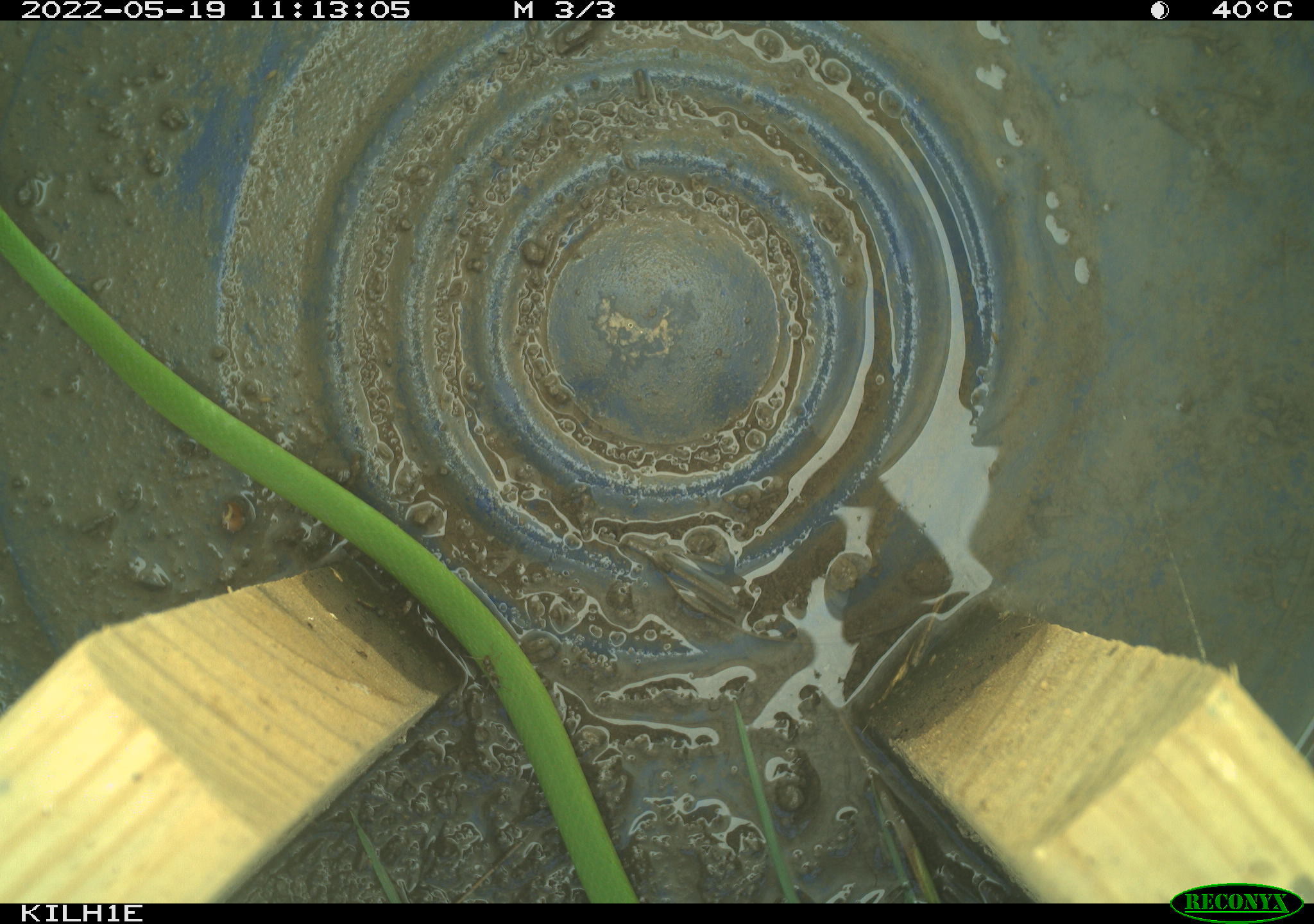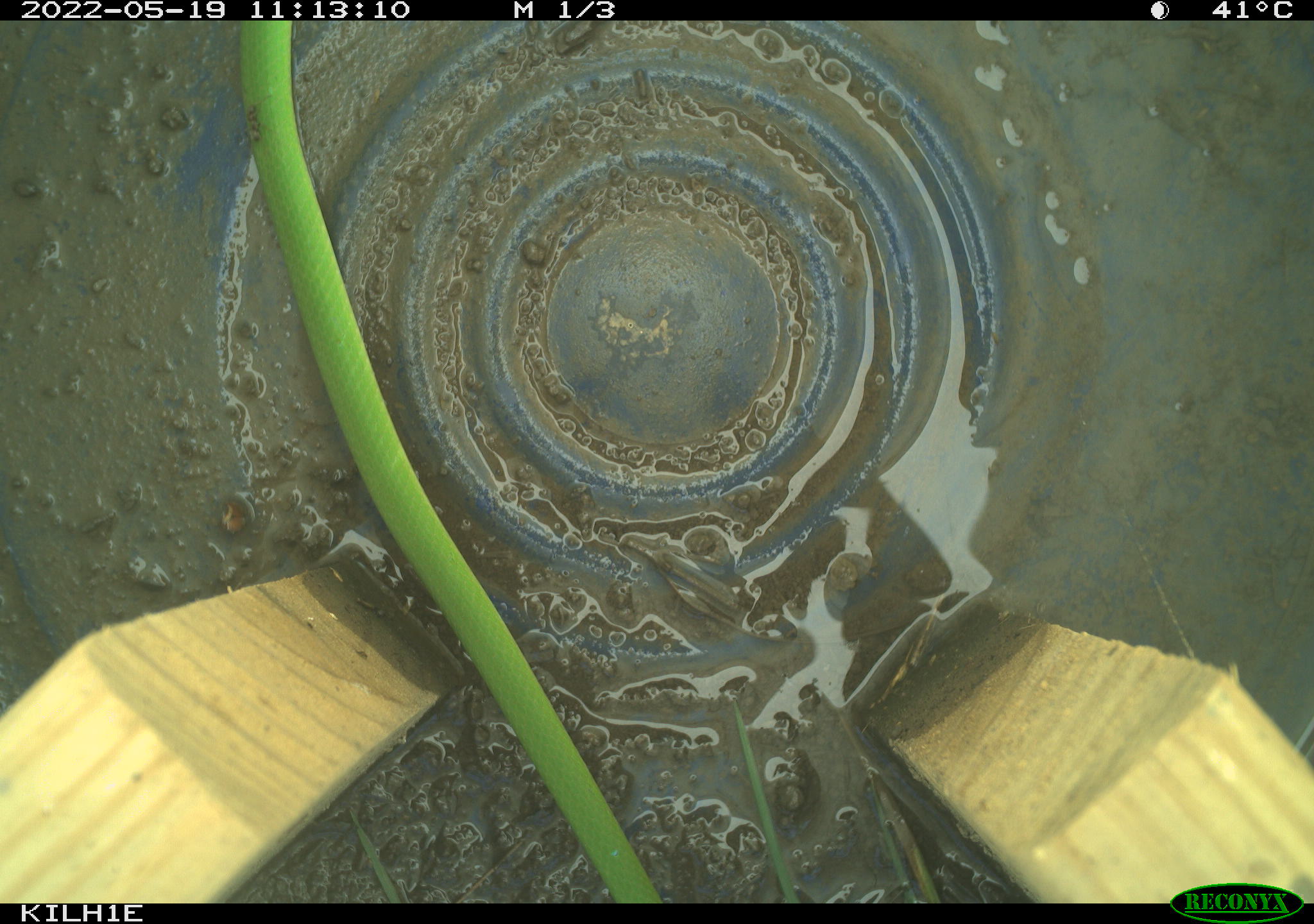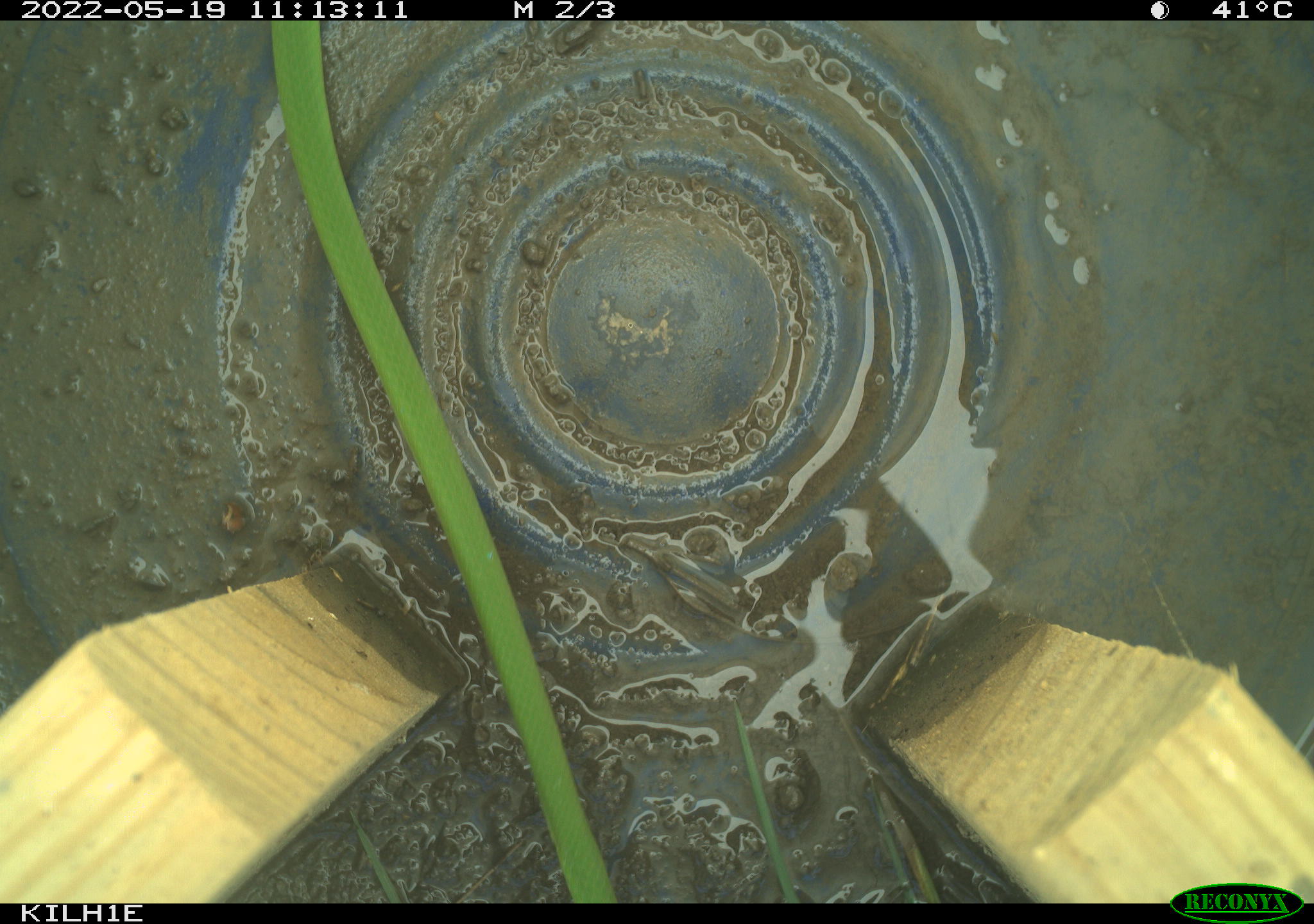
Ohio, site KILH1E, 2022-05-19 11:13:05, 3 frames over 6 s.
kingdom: Animalia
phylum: Chordata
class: Reptilia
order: Squamata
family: Colubridae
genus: Opheodrys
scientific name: Opheodrys vernalis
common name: smooth greensnake